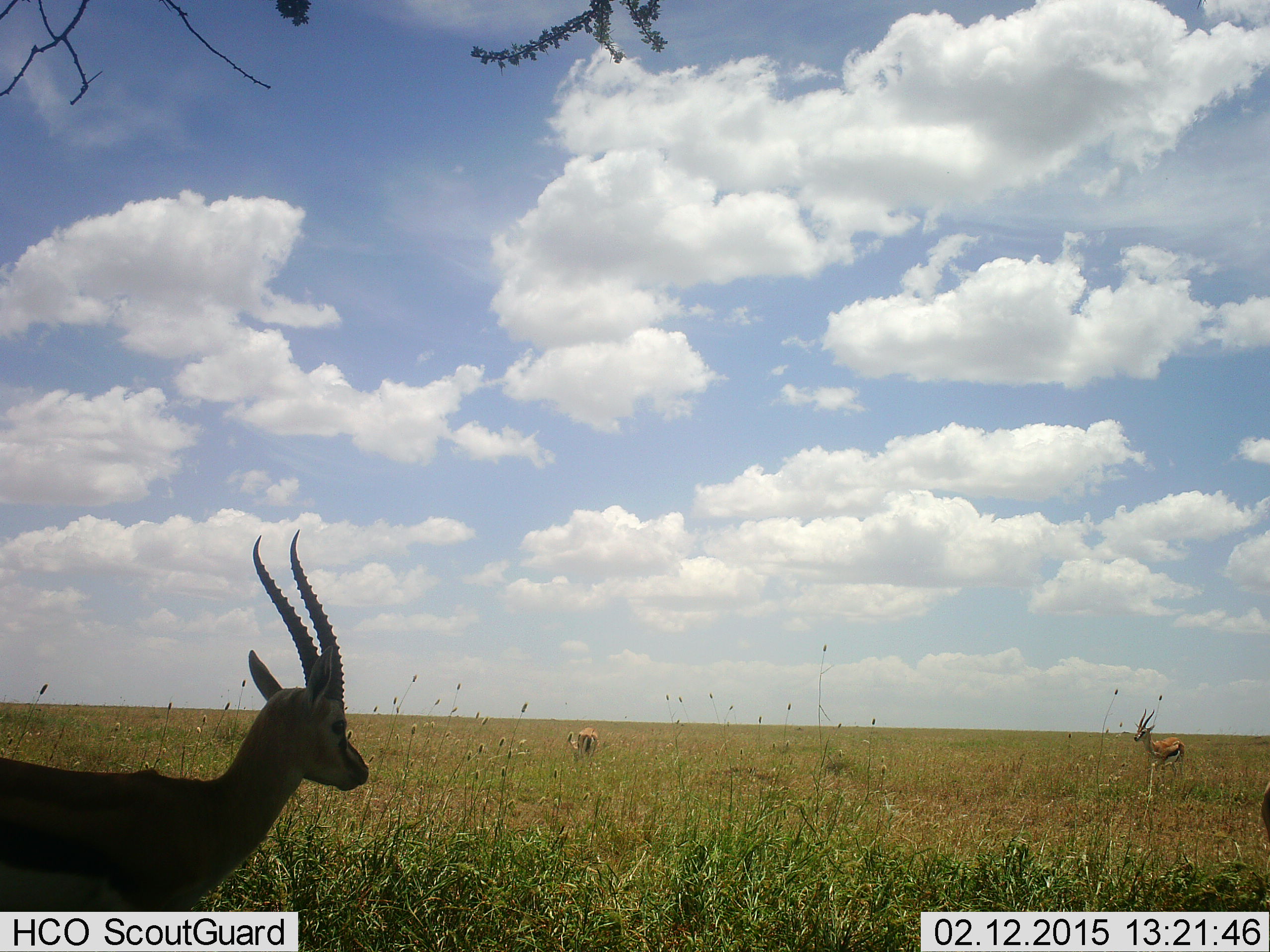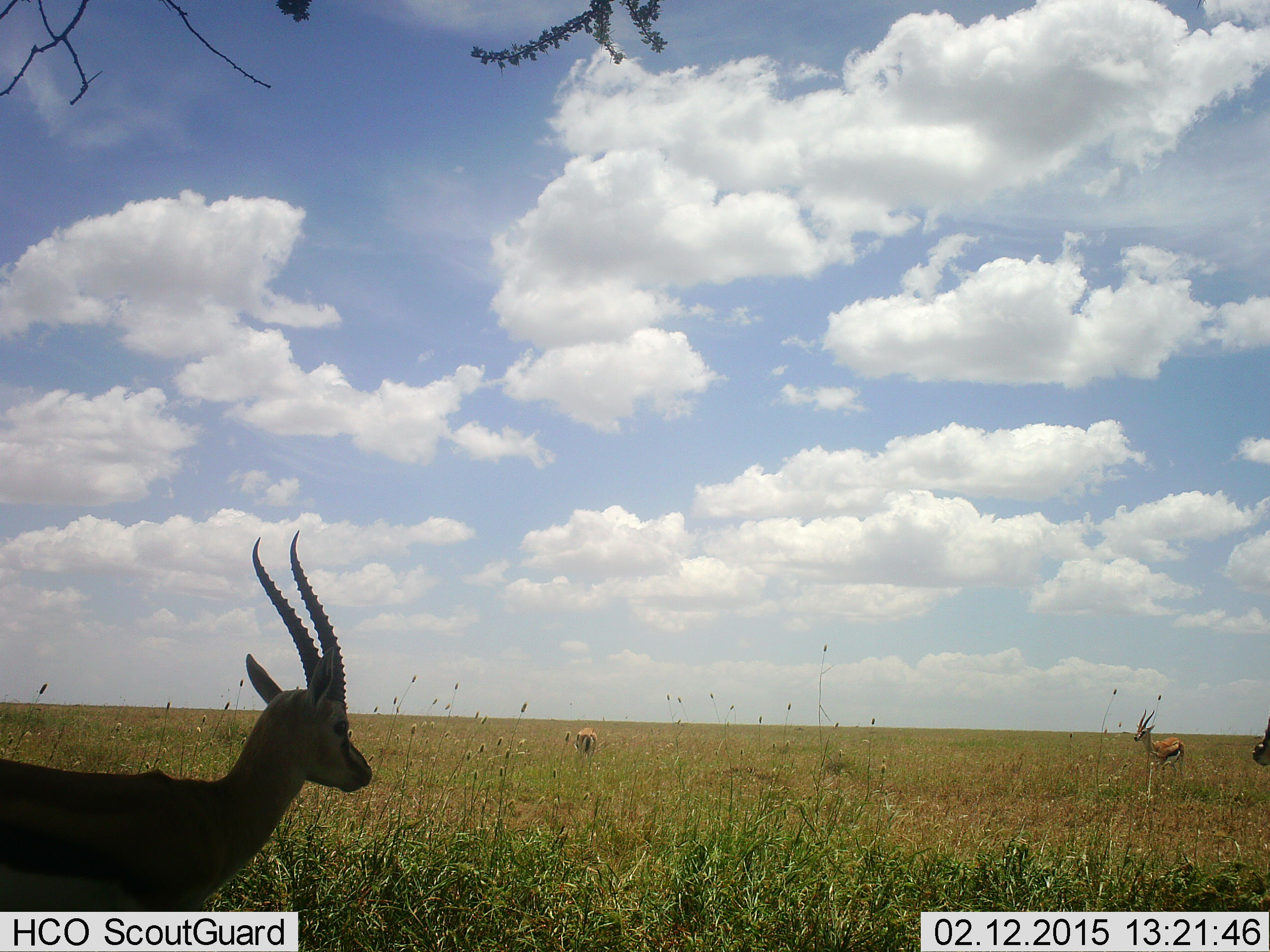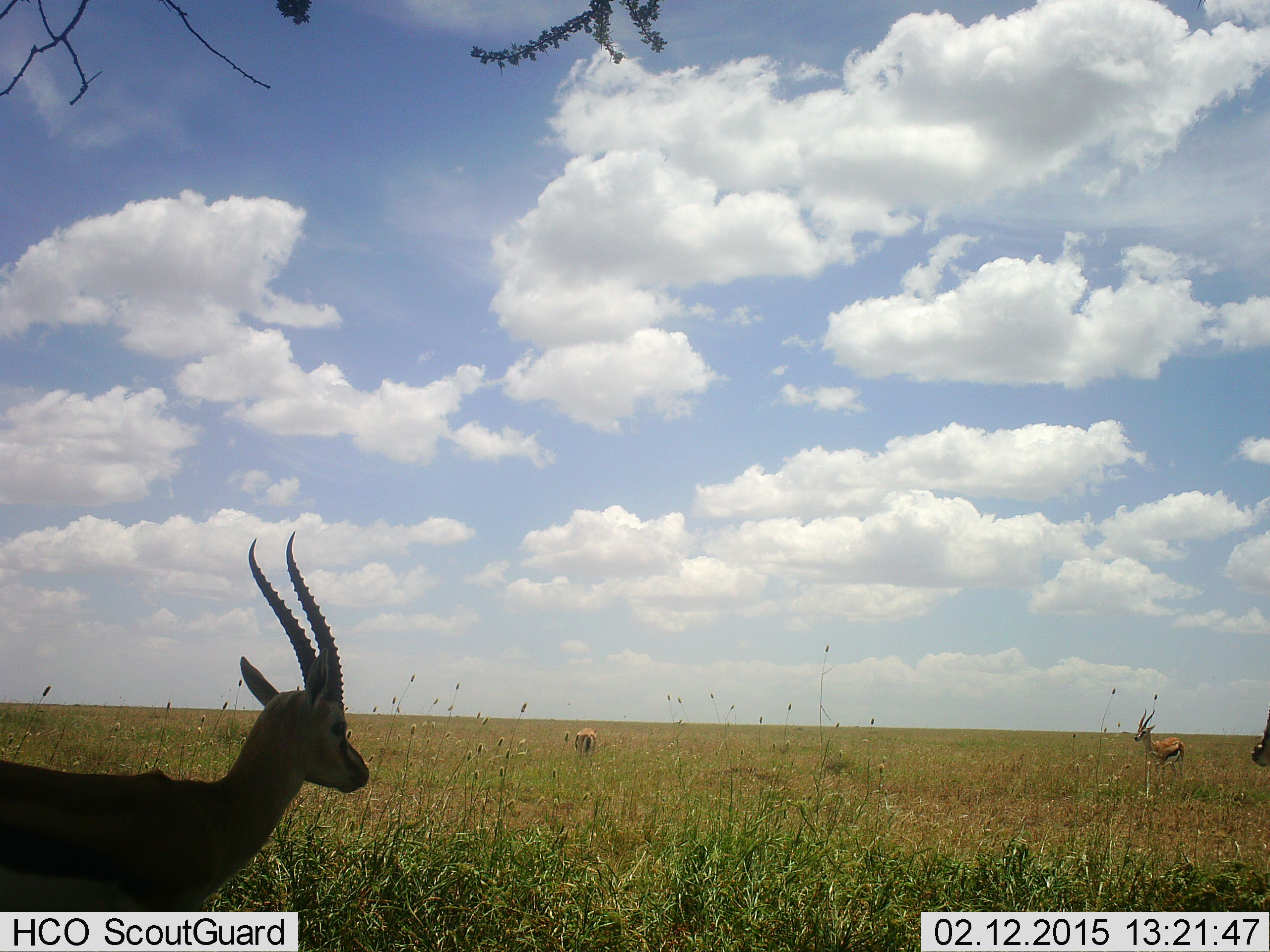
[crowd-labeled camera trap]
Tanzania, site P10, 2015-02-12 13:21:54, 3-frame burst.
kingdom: Animalia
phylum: Chordata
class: Mammalia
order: Artiodactyla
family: Bovidae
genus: Eudorcas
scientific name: Eudorcas thomsonii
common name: thomson's gazelle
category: gazellethomsons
Gazellethomsons (thomson's gazelle) (Eudorcas thomsonii), count 4. Behavior (volunteer vote fractions): standing 100%, resting 0%, moving 0%, interacting 0%. Young present (vote fraction): 0%. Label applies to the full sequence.